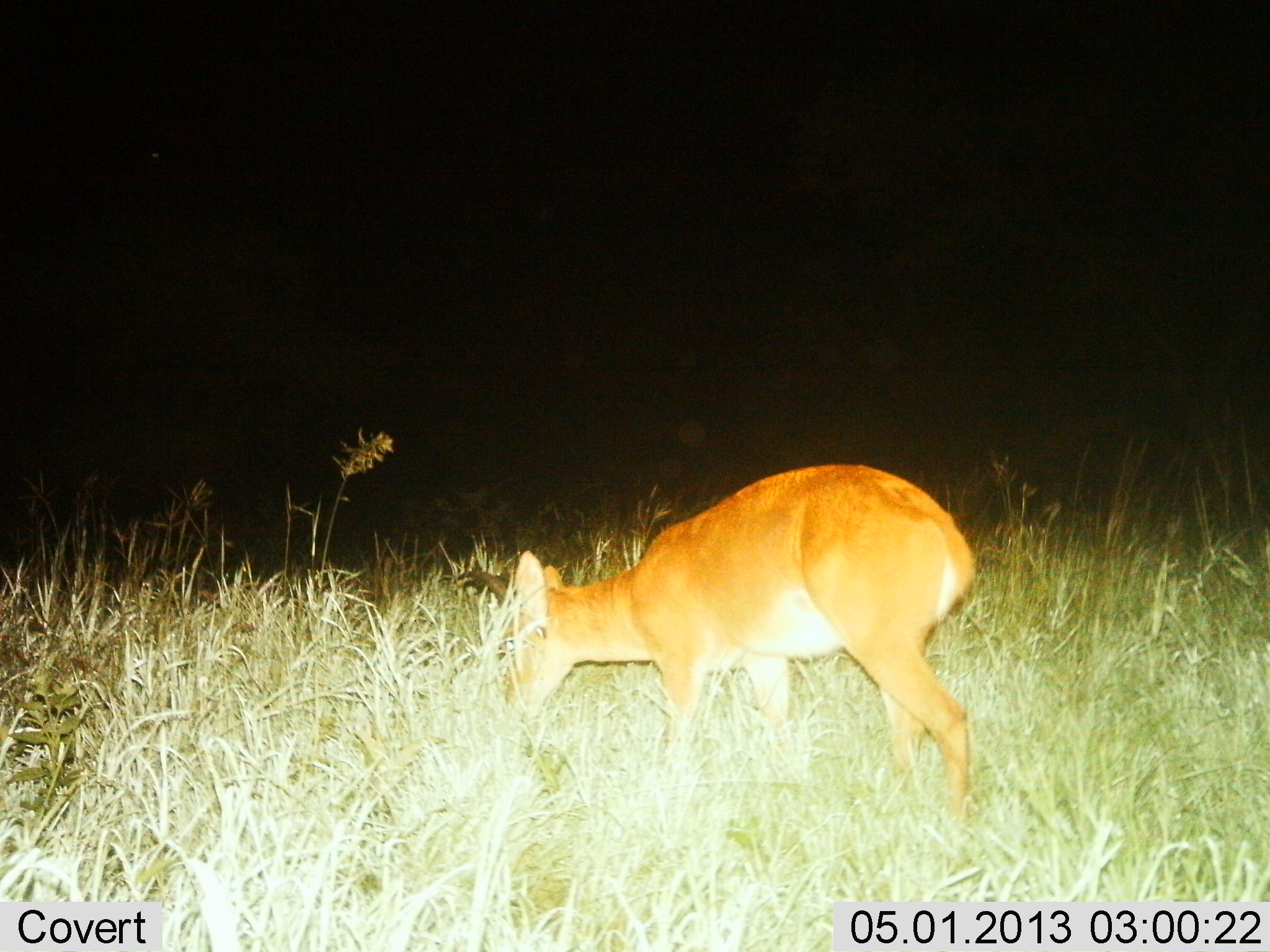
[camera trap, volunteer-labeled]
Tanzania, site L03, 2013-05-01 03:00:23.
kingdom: Animalia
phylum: Chordata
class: Mammalia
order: Artiodactyla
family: Bovidae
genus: Redunca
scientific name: Redunca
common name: reedbuck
Reedbuck (Redunca), count 1. Behavior (volunteer vote fractions): standing 8%, resting 0%, moving 0%, interacting 0%. Young present (vote fraction): 0%. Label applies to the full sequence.